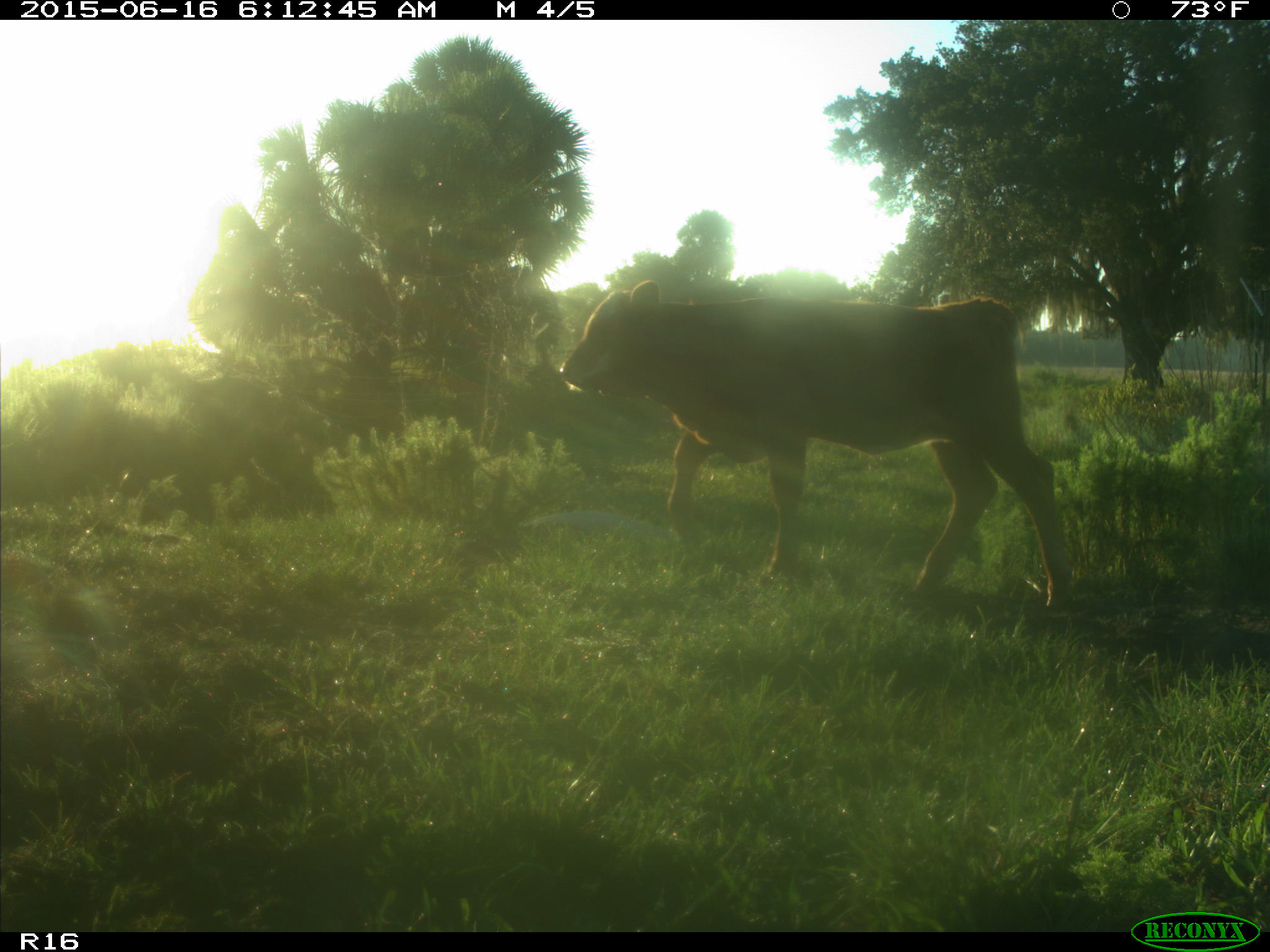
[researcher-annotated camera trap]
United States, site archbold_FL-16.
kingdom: Animalia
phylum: Chordata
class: Mammalia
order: Artiodactyla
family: Bovidae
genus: Bos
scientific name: Bos taurus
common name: domestic cow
Bos taurus (domestic cow).